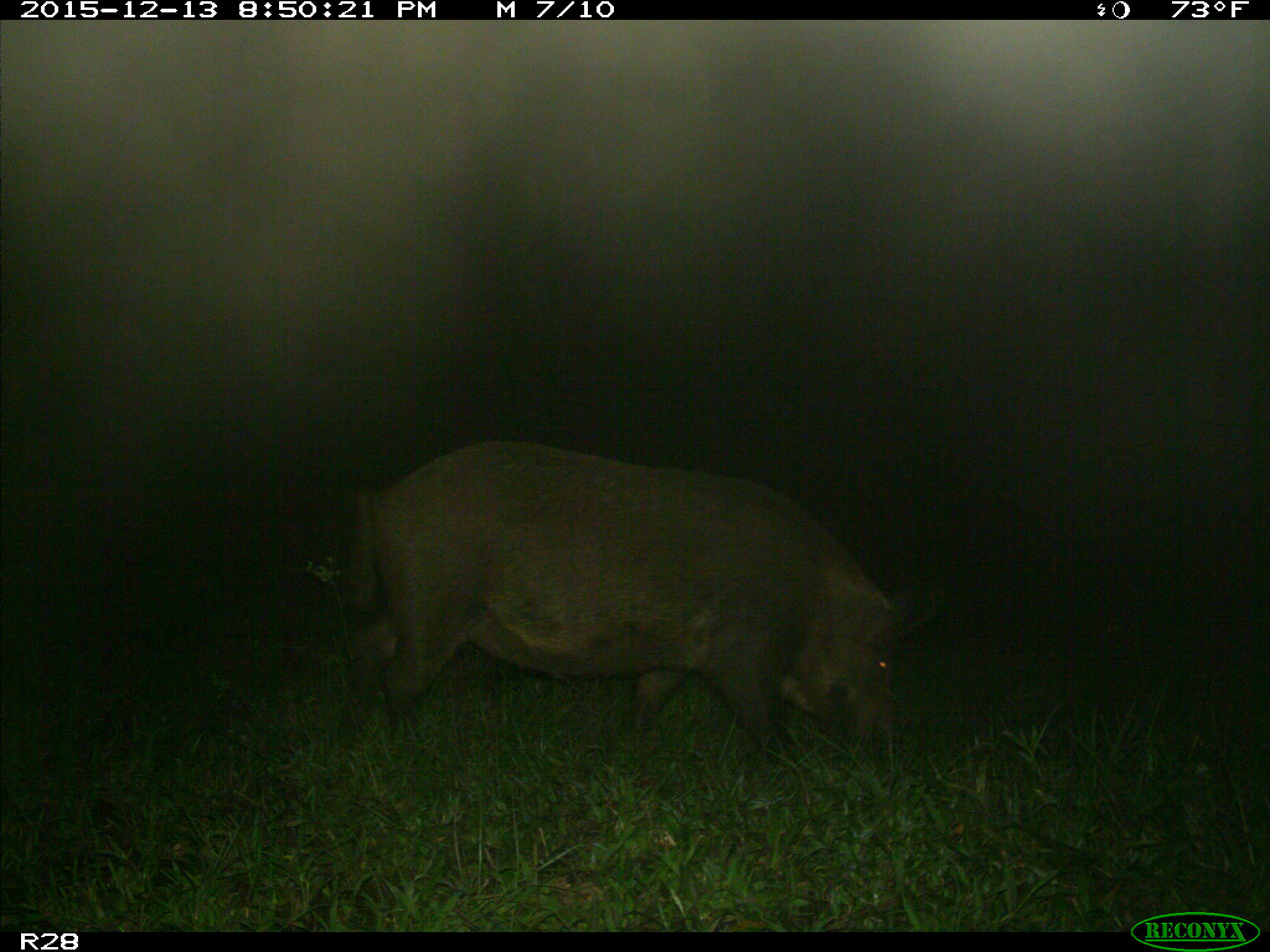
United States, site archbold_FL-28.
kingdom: Animalia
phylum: Chordata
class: Mammalia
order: Artiodactyla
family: Suidae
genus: Sus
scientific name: Sus scrofa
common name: wild boar